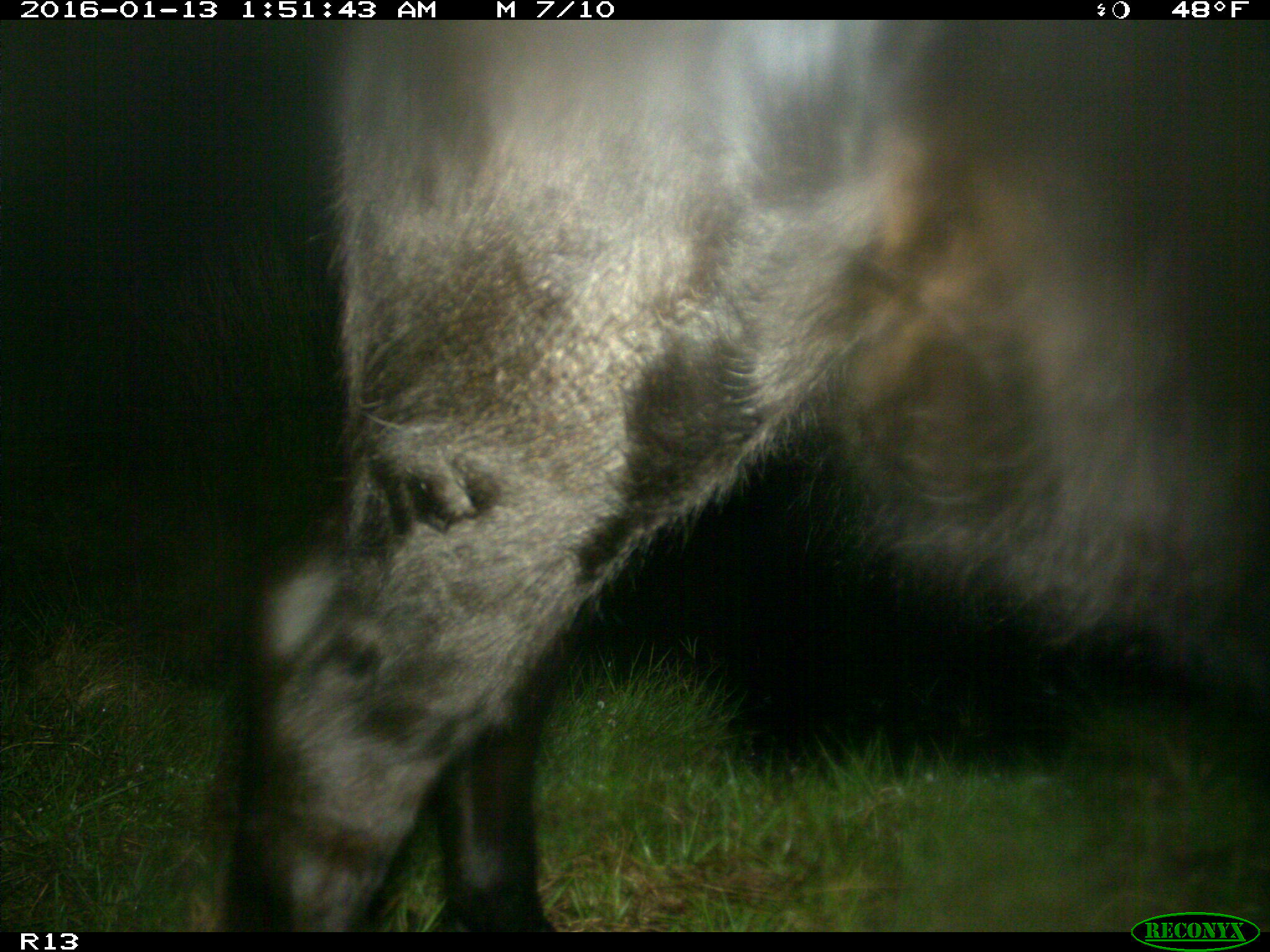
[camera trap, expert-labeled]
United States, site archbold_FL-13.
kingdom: Animalia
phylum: Chordata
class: Mammalia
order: Artiodactyla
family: Bovidae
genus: Bos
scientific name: Bos taurus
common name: domestic cow